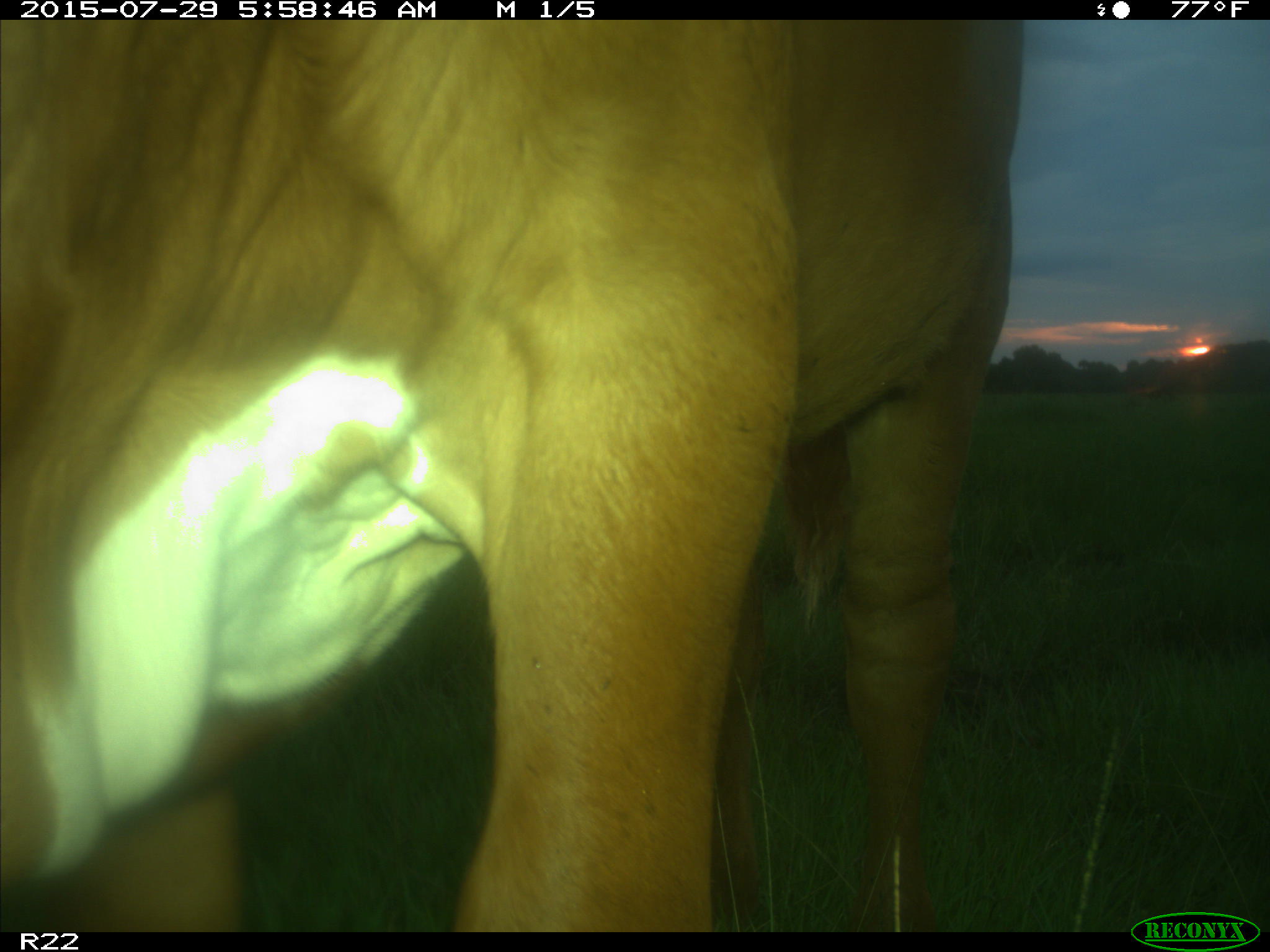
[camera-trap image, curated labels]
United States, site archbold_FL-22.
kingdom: Animalia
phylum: Chordata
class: Mammalia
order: Artiodactyla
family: Bovidae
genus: Bos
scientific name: Bos taurus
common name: domestic cow